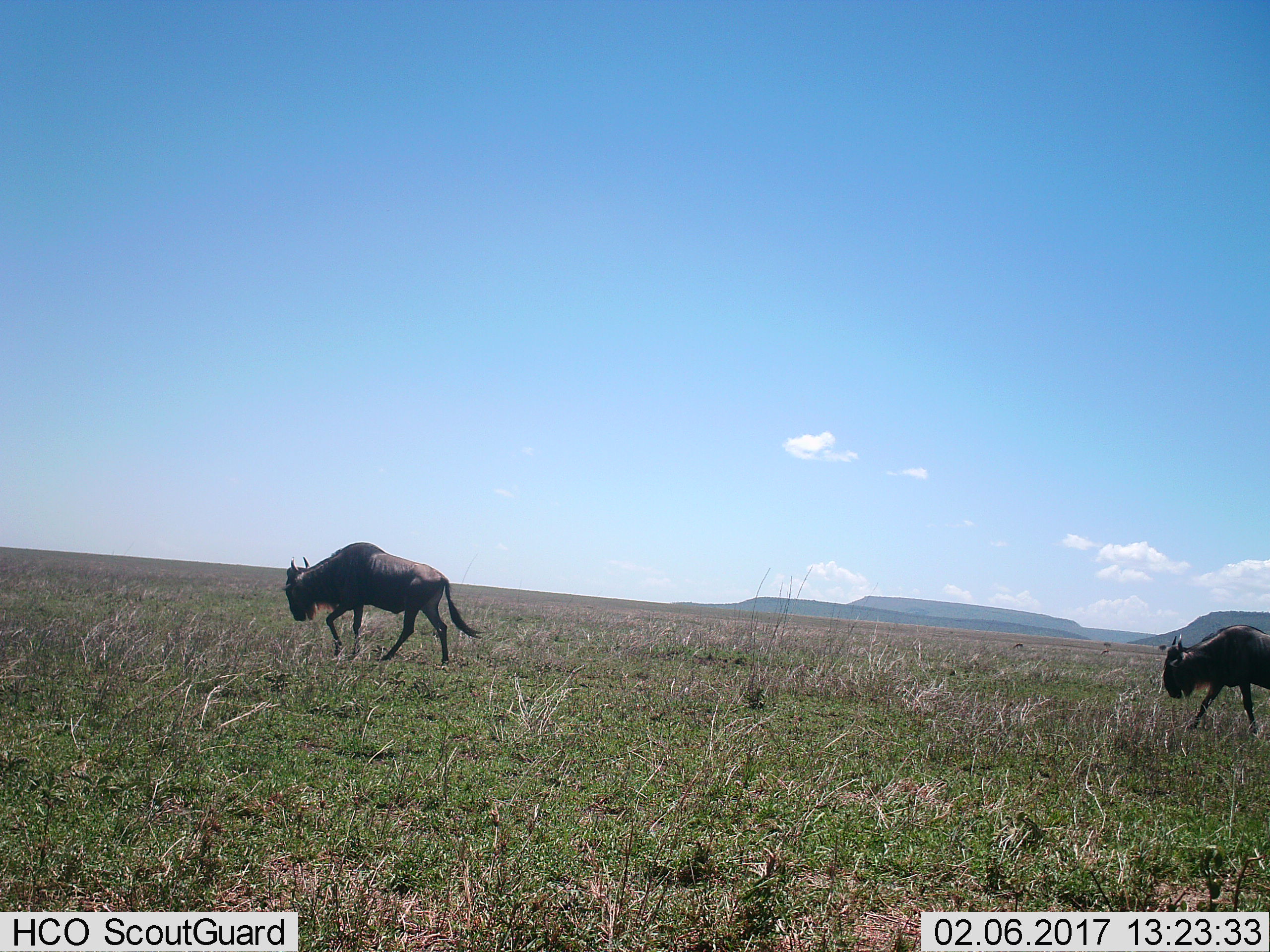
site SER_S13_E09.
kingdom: Animalia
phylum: Chordata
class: Mammalia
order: Artiodactyla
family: Bovidae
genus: Connochaetes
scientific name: Connochaetes taurinus taurinus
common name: blue wildebeest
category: wildebeestblue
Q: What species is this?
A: Wildebeestblue (blue wildebeest) (Connochaetes taurinus taurinus).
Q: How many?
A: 2.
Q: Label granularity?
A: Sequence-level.